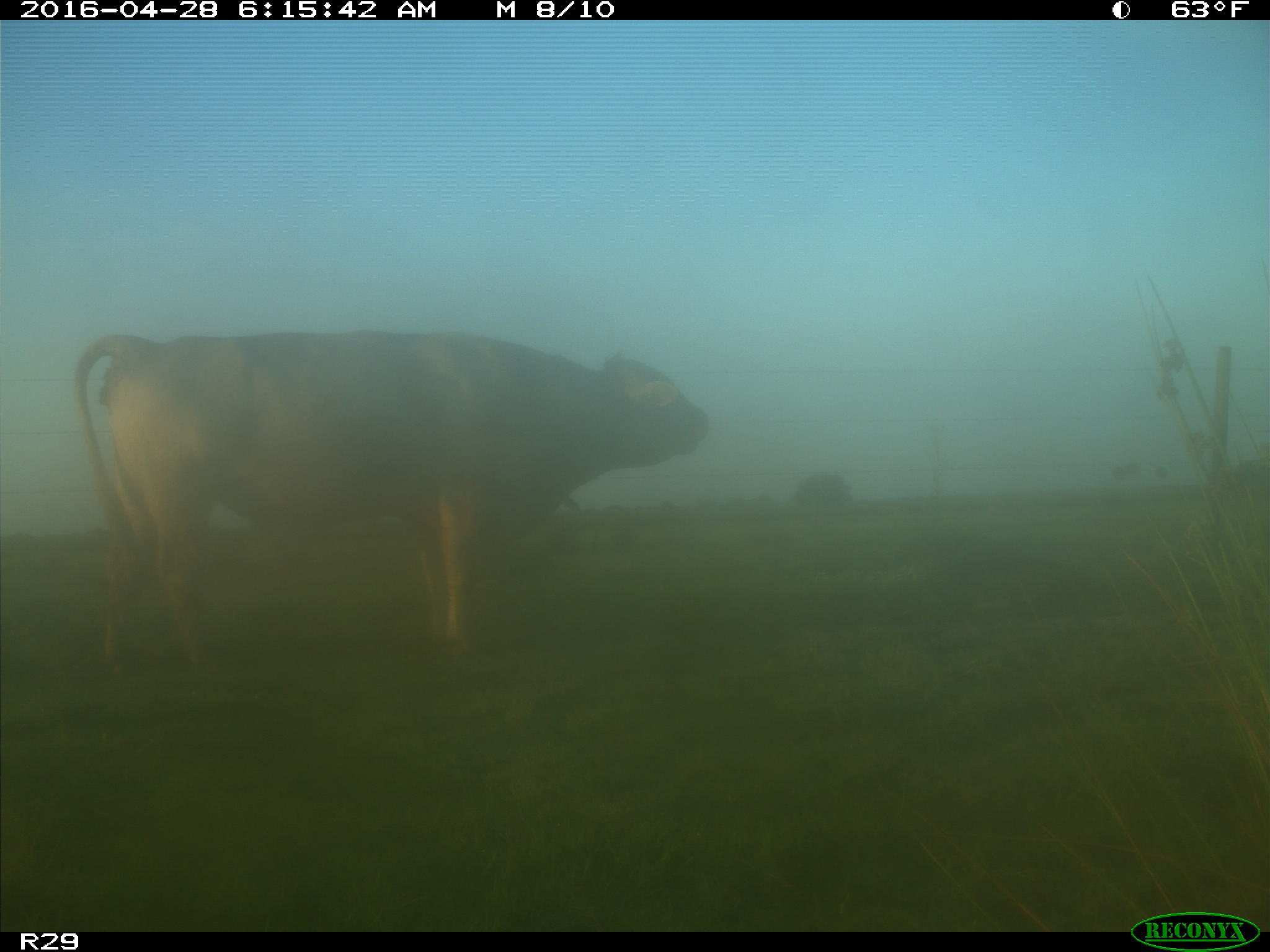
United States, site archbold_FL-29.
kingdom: Animalia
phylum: Chordata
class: Mammalia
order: Artiodactyla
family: Bovidae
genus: Bos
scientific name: Bos taurus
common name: domestic cow